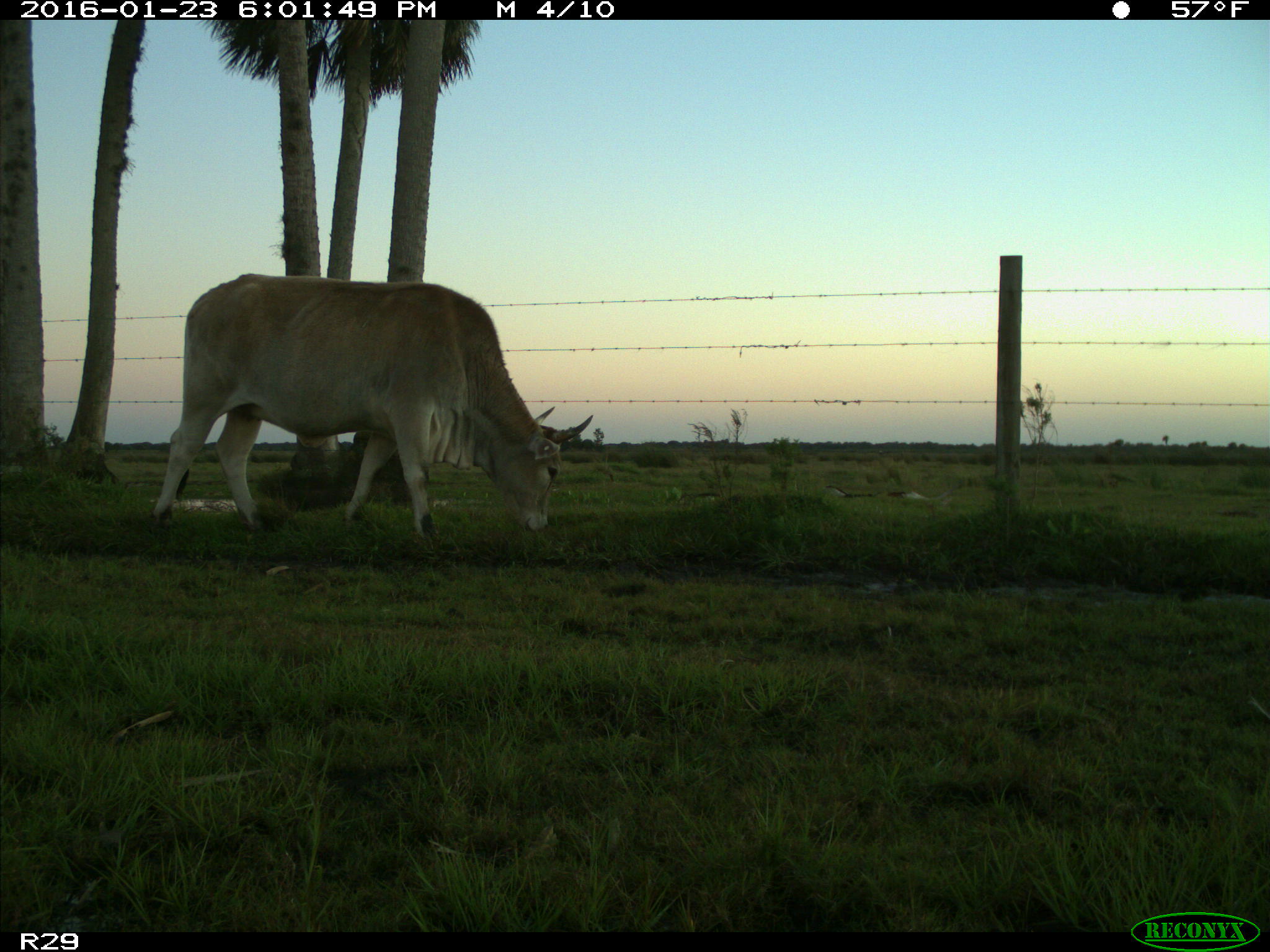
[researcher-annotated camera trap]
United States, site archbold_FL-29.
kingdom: Animalia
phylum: Chordata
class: Mammalia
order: Artiodactyla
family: Bovidae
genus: Bos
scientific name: Bos taurus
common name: domestic cow